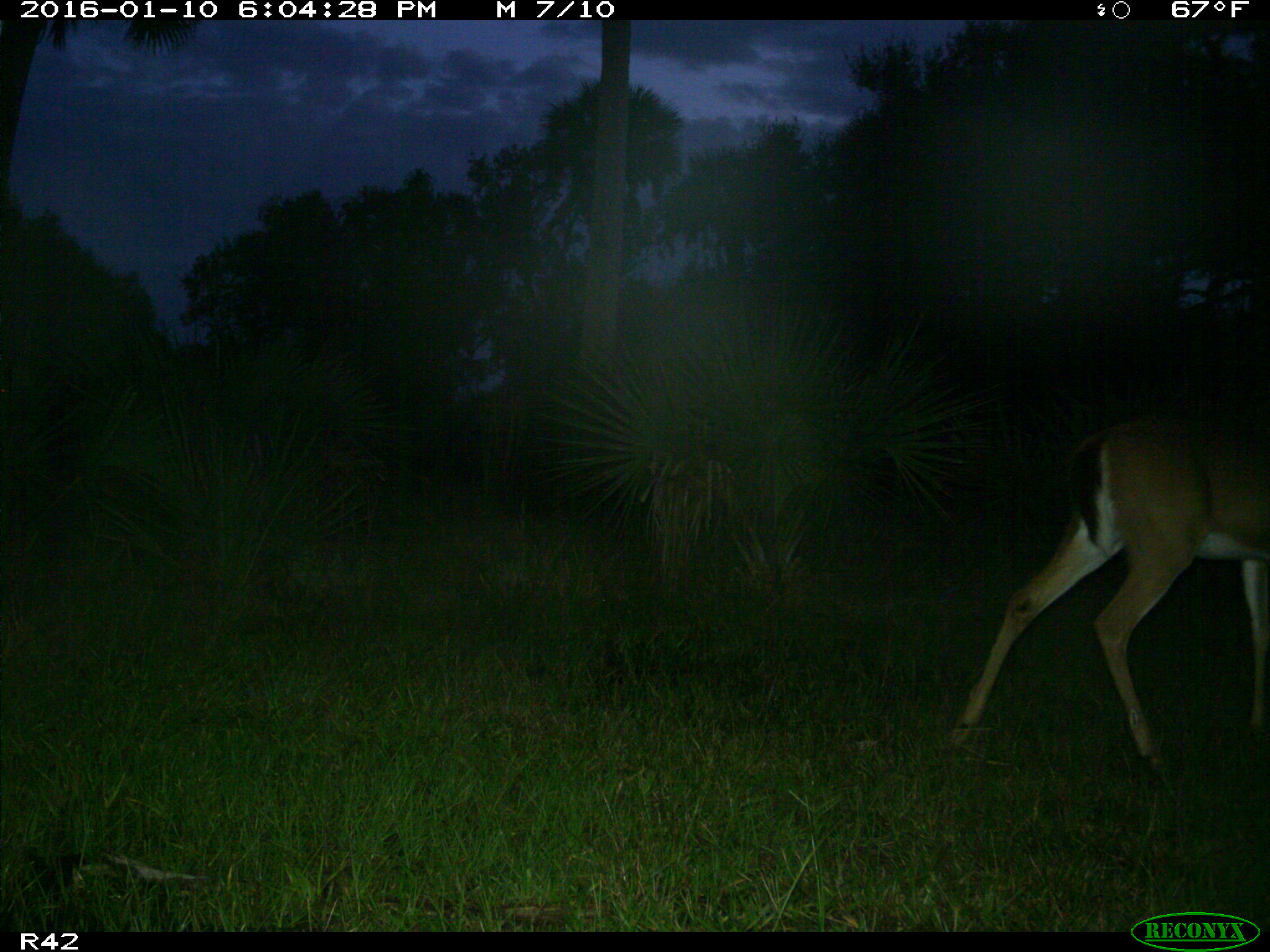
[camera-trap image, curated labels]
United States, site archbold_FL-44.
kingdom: Animalia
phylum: Chordata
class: Mammalia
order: Artiodactyla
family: Cervidae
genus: Odocoileus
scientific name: Odocoileus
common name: deer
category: unidentified deer